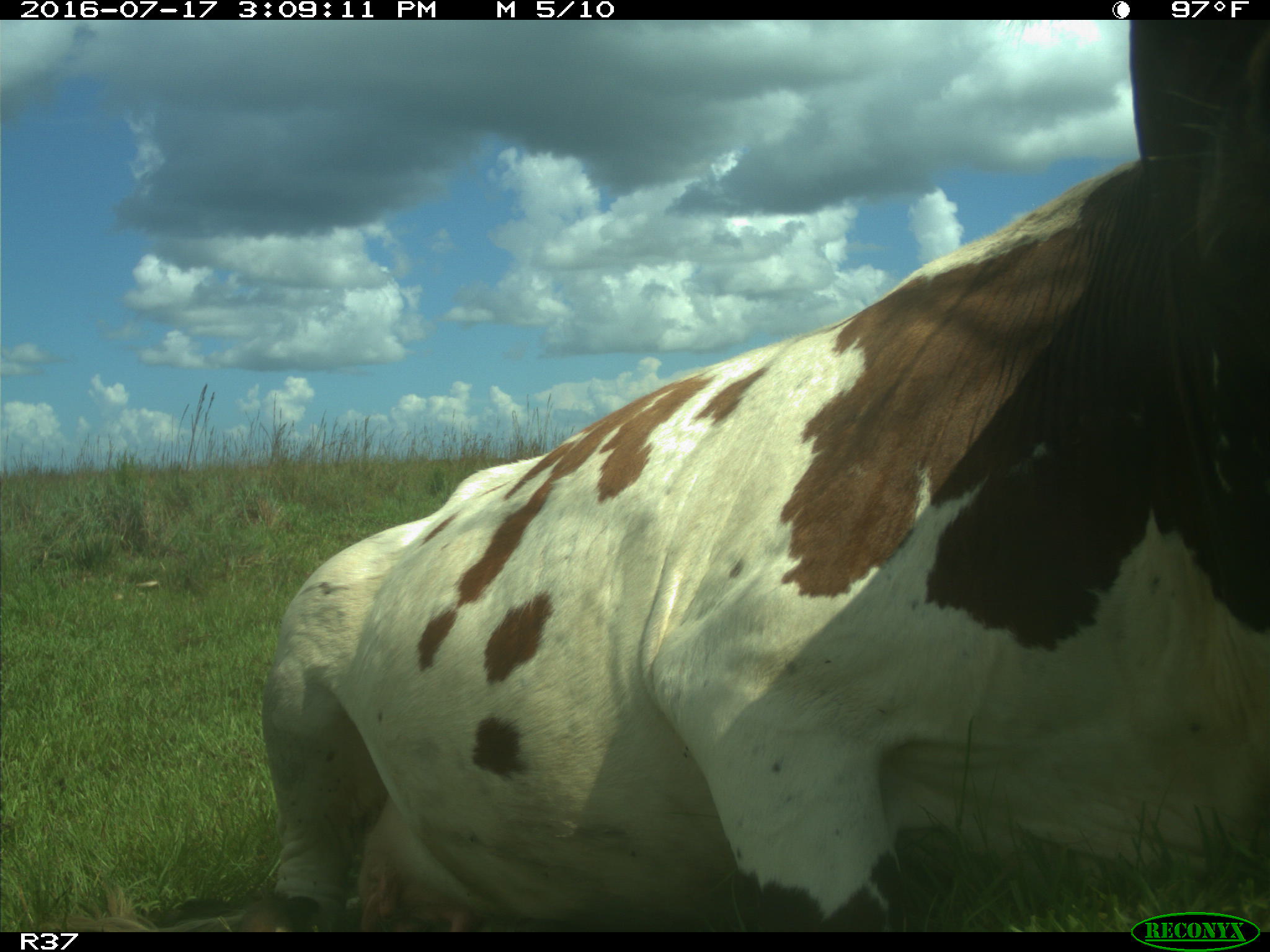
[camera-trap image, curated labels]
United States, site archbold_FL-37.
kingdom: Animalia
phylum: Chordata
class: Mammalia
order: Artiodactyla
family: Bovidae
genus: Bos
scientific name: Bos taurus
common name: domestic cow